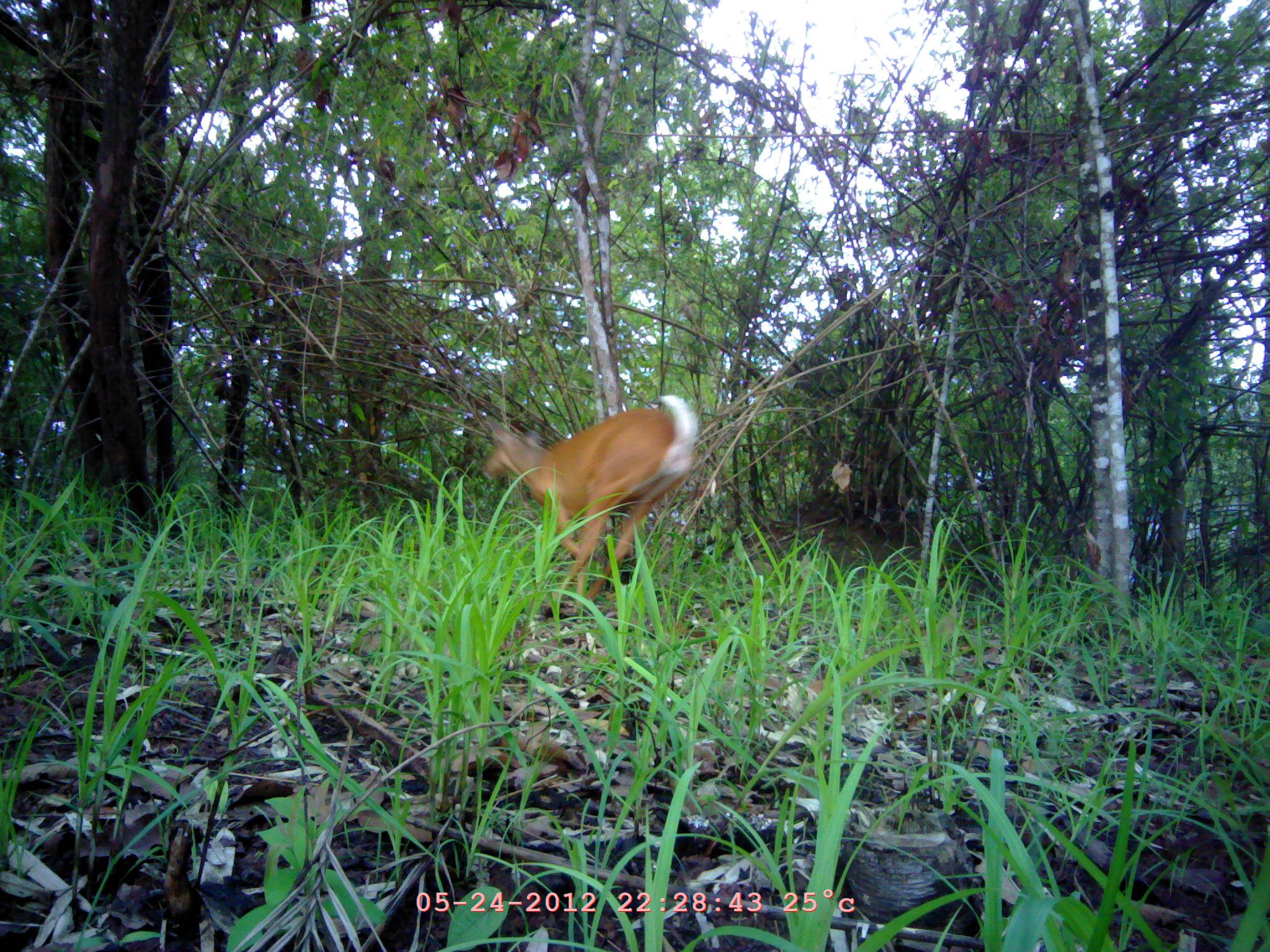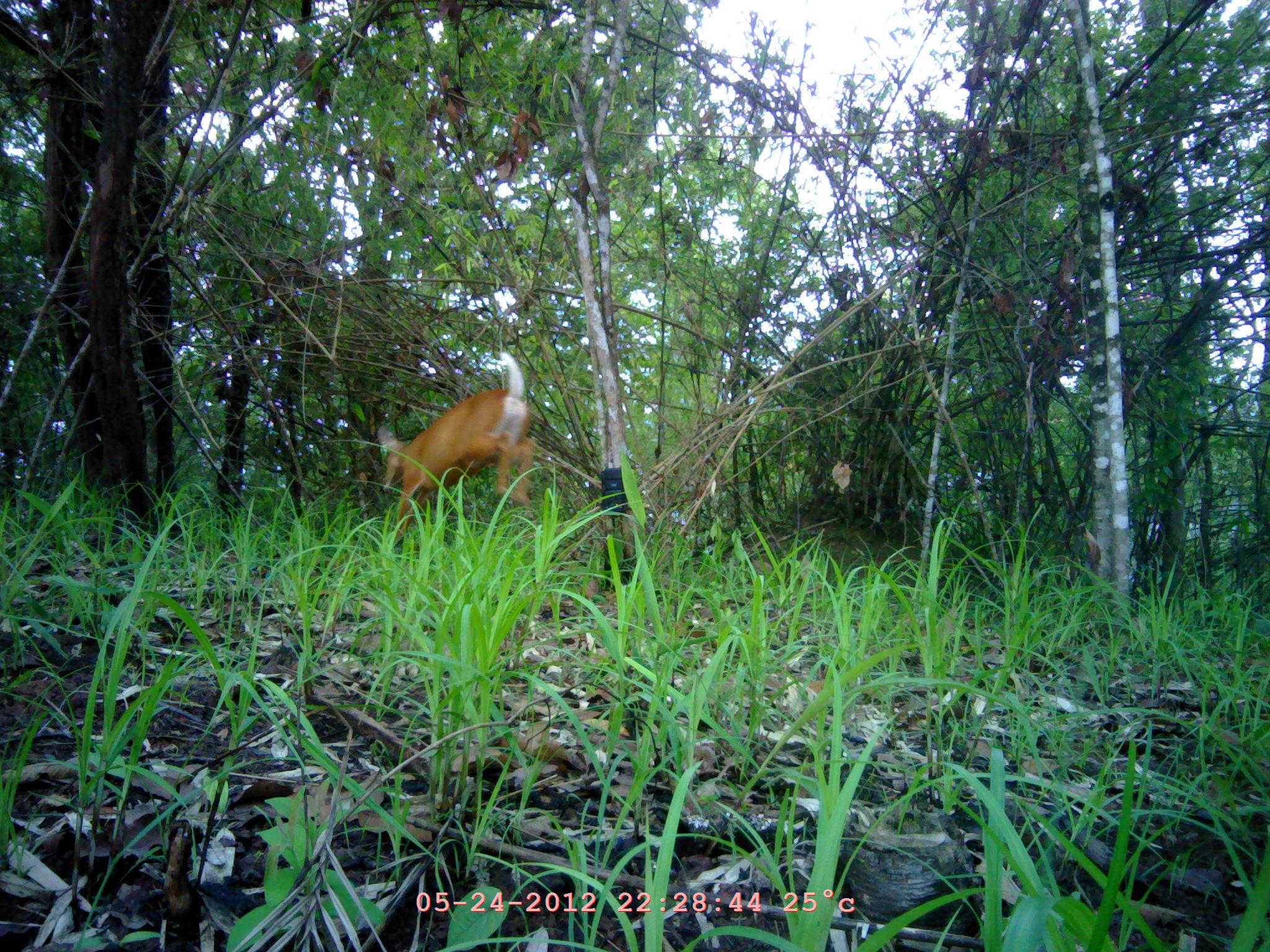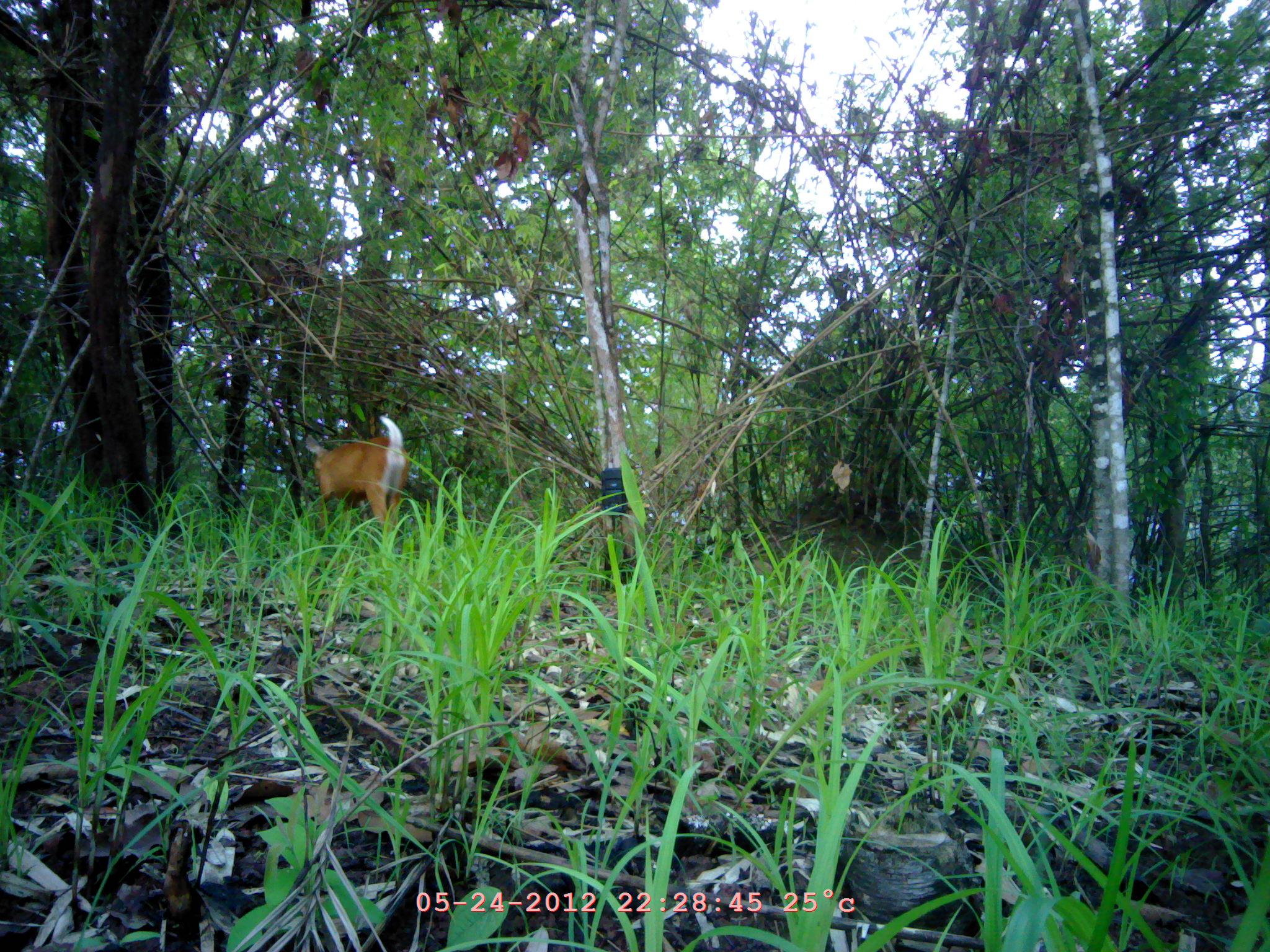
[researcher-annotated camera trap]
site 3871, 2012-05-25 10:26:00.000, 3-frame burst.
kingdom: Animalia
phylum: Chordata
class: Mammalia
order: Artiodactyla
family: Cervidae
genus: Muntiacus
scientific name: Muntiacus muntjak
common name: southern red muntjac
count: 1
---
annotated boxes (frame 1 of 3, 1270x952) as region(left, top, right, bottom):
muntiacus muntjak: region(479, 394, 699, 611)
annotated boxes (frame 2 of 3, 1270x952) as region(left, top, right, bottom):
muntiacus muntjak: region(373, 349, 541, 545)